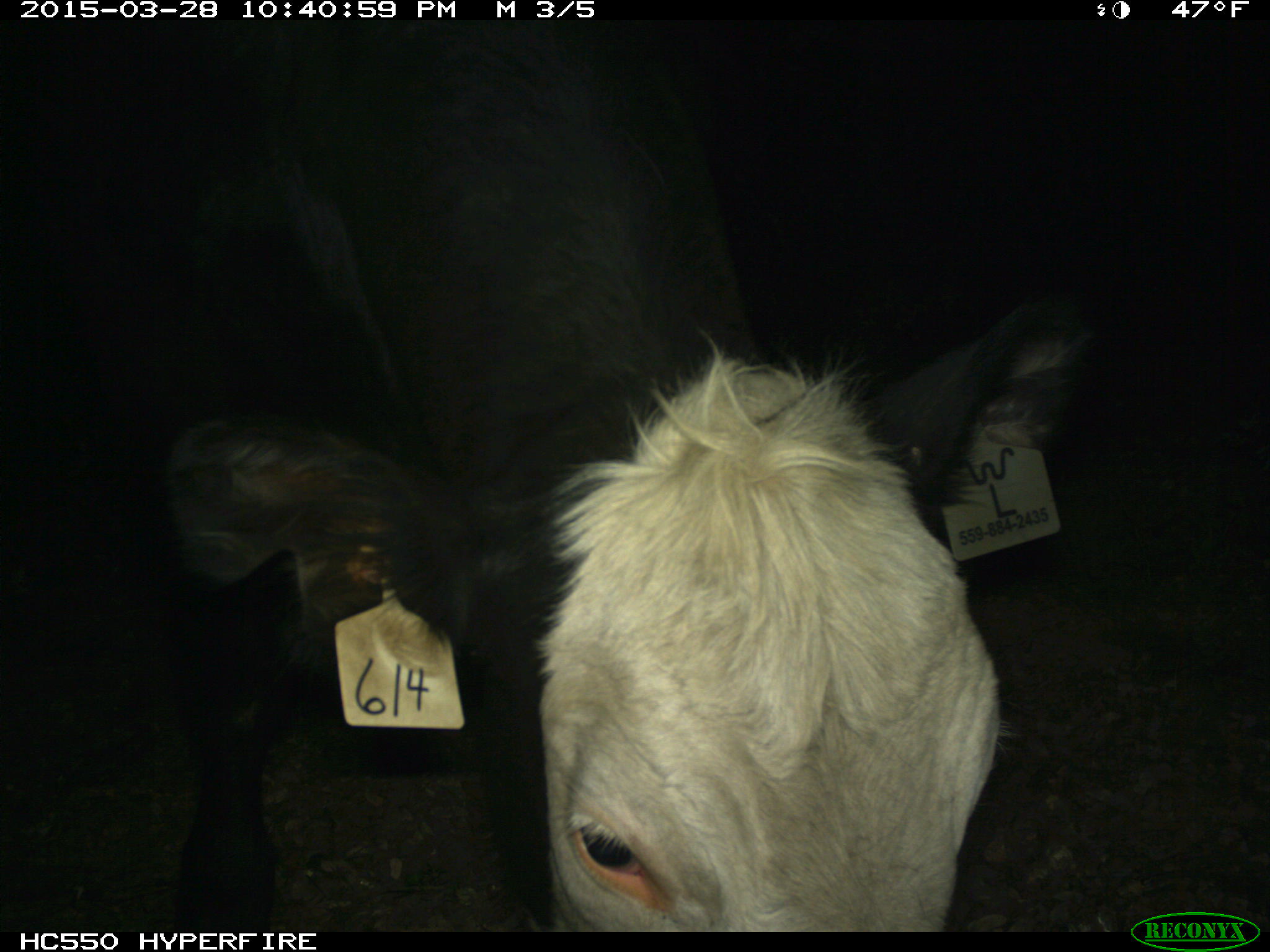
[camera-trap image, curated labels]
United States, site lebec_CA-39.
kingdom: Animalia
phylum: Chordata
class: Mammalia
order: Artiodactyla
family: Bovidae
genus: Bos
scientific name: Bos taurus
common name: domestic cow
Bos taurus (domestic cow).